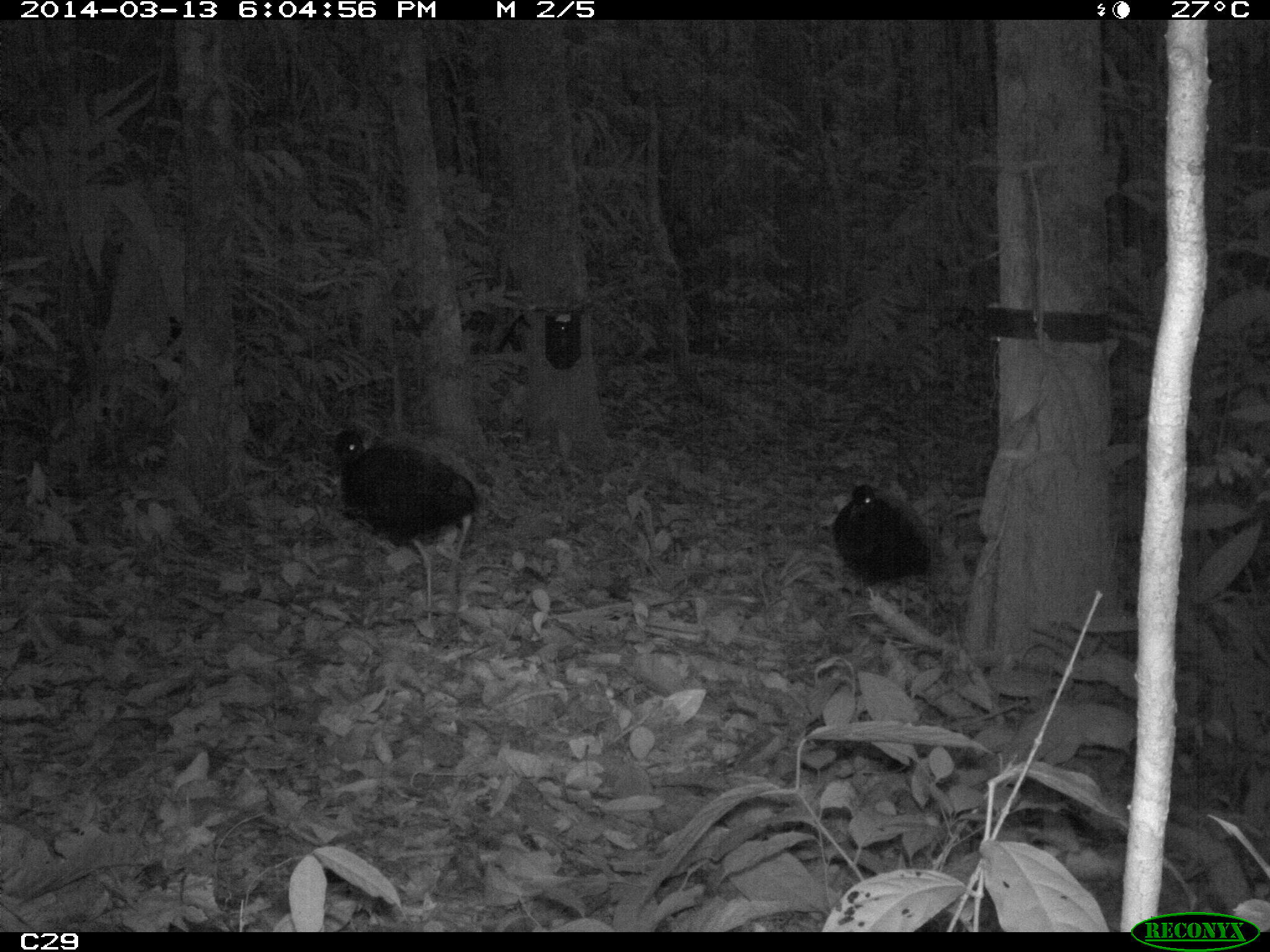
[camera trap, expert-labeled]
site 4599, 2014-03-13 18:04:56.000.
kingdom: Animalia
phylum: Chordata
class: Aves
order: Gruiformes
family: Psophiidae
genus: Psophia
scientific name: Psophia crepitans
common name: gray-winged trumpeter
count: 5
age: adult